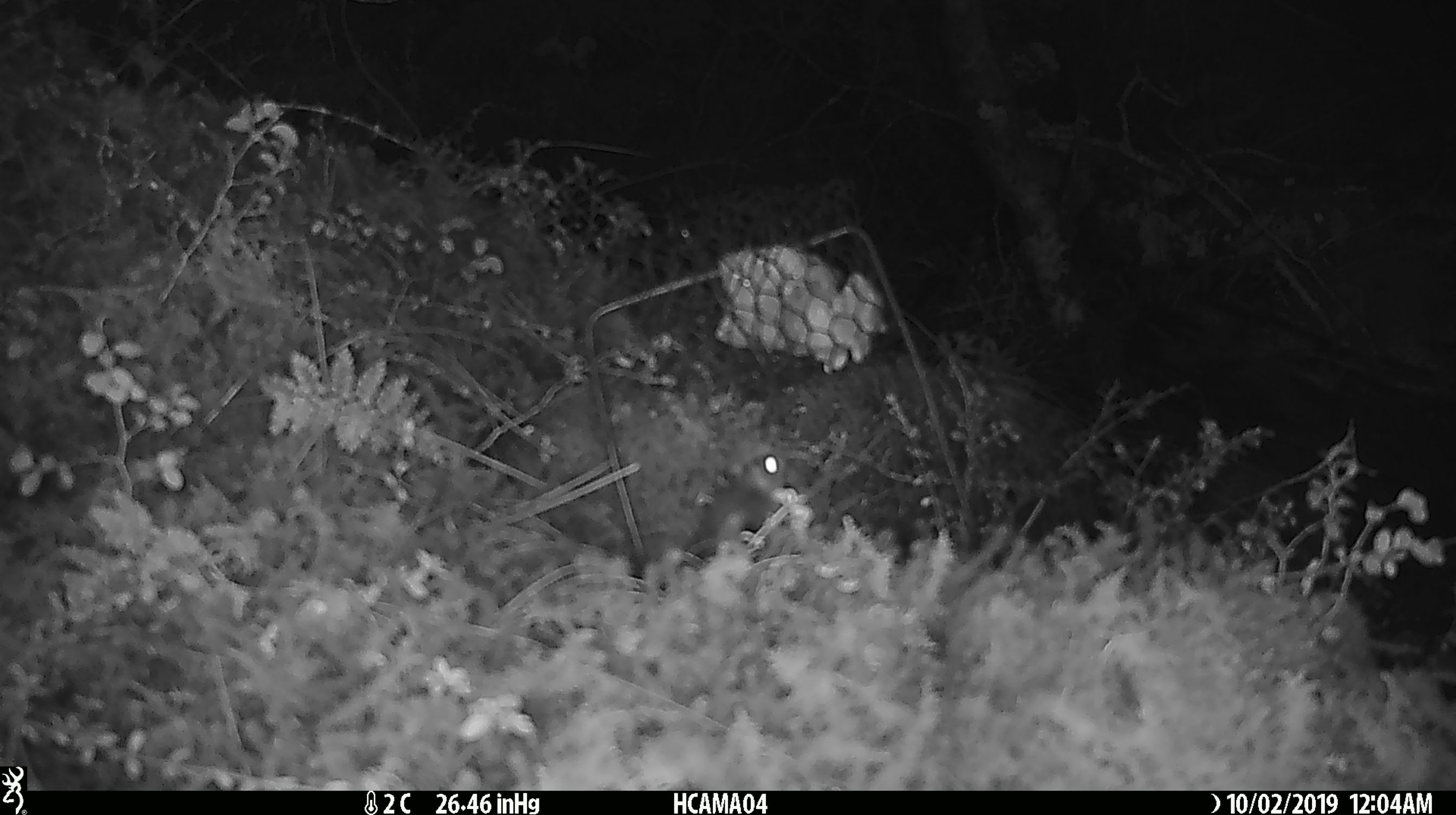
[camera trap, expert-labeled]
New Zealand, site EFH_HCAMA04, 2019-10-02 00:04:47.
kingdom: Animalia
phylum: Chordata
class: Mammalia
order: Rodentia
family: Muridae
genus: Mus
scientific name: Mus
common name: mouse